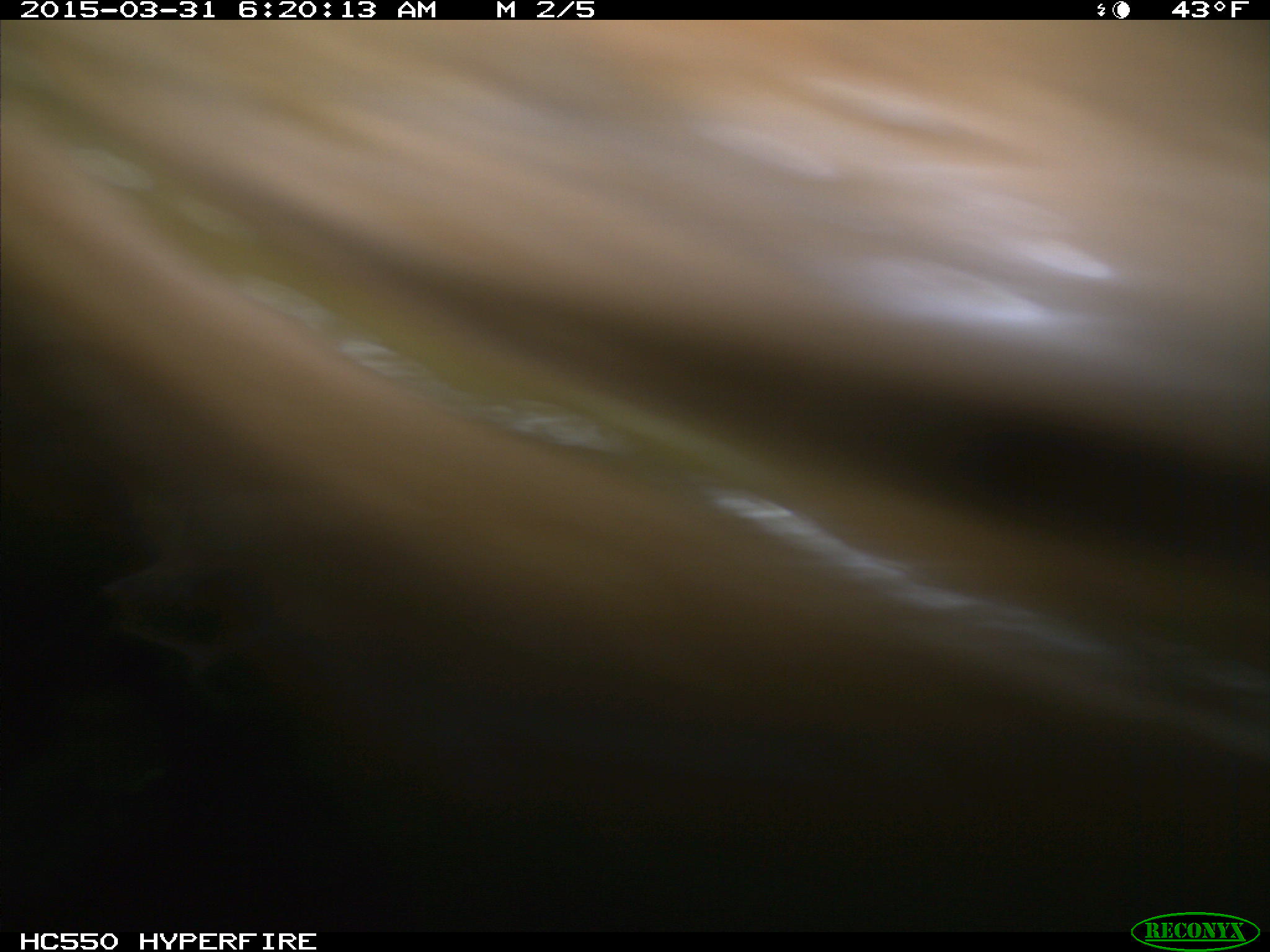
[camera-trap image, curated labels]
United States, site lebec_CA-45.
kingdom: Animalia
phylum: Chordata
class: Mammalia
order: Artiodactyla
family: Bovidae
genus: Bos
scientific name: Bos taurus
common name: domestic cow